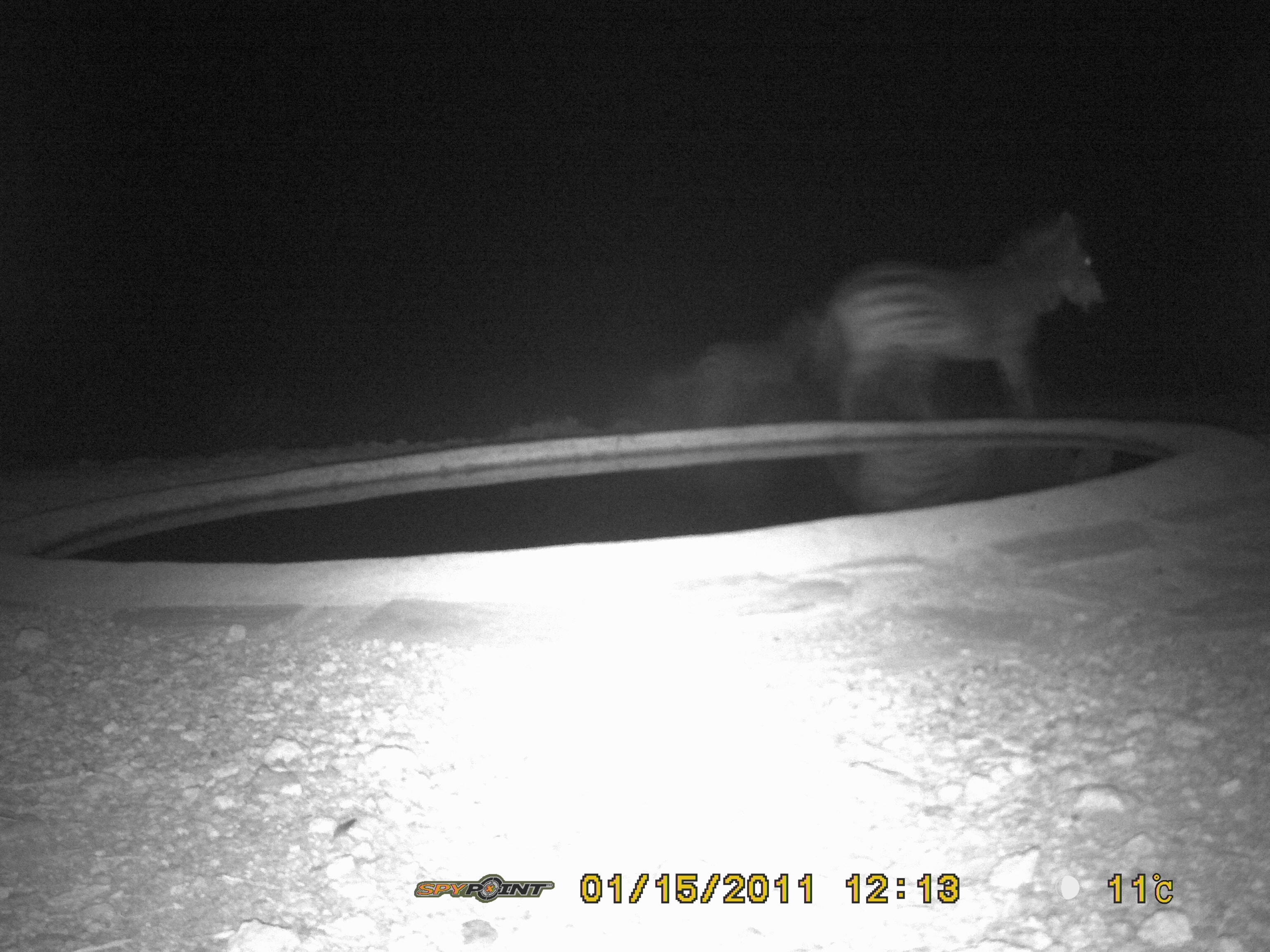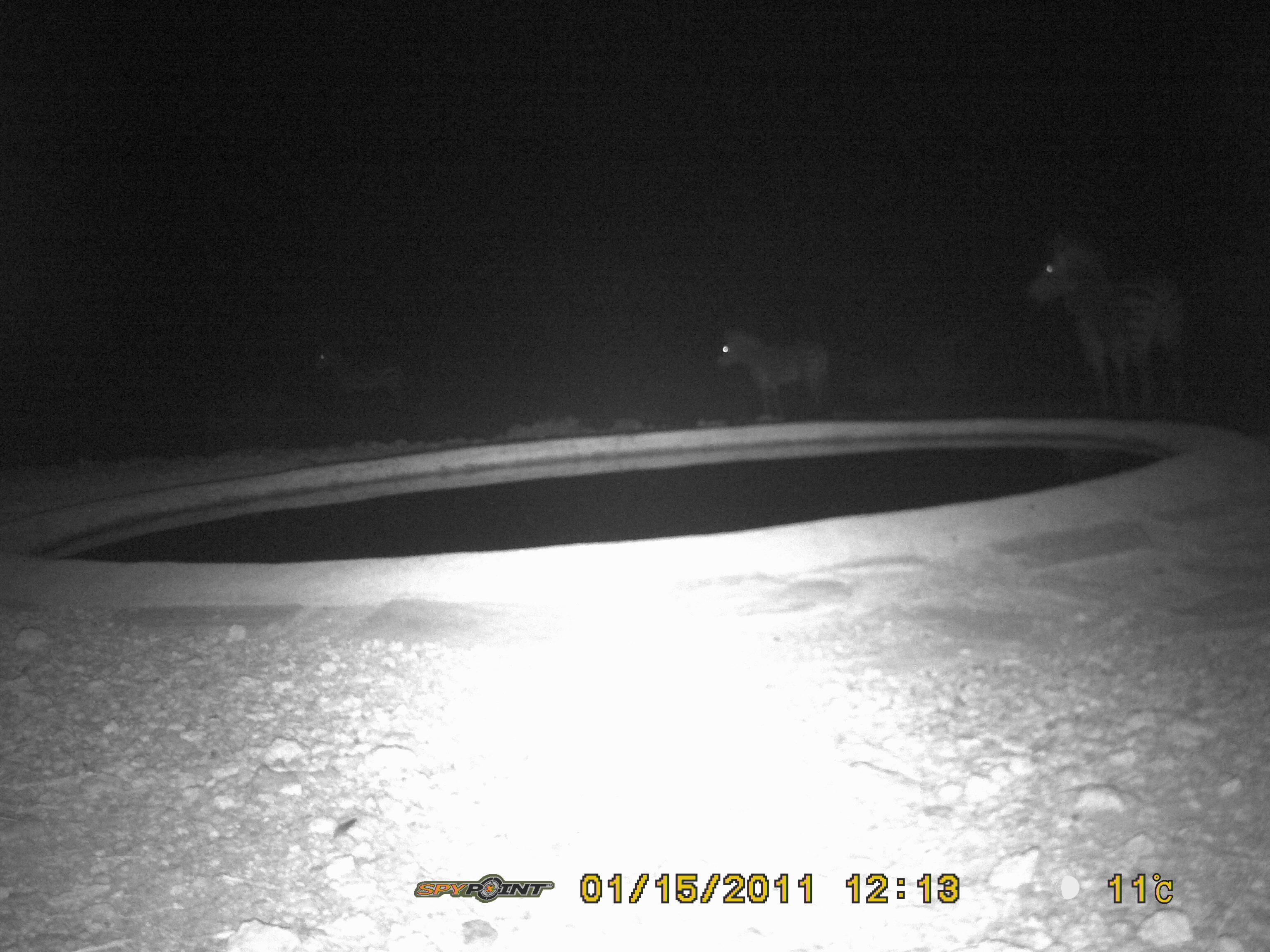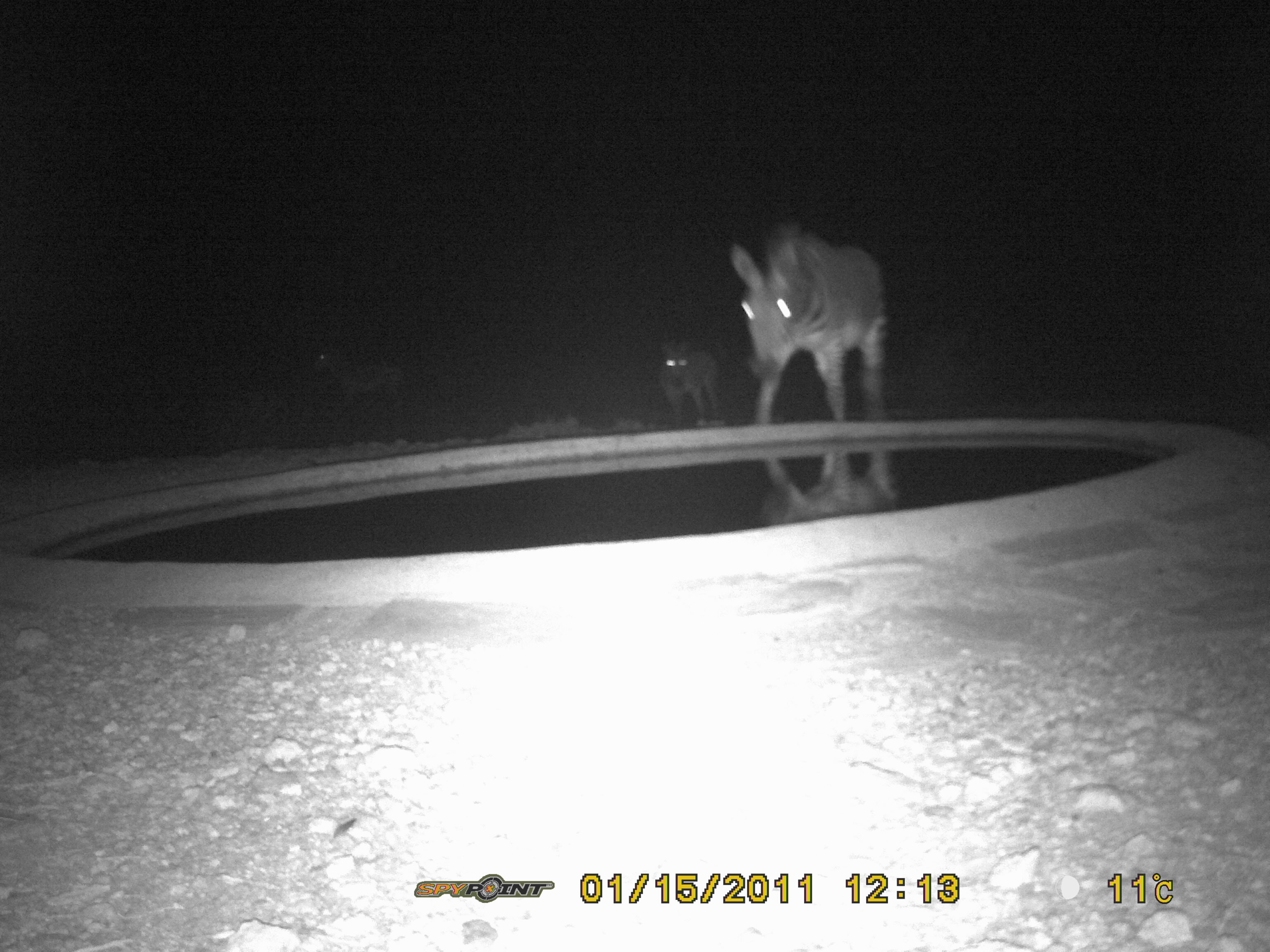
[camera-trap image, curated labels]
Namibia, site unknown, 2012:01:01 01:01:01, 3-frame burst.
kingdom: Animalia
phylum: Chordata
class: Mammalia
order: Perissodactyla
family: Equidae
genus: Equus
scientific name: Equus zebra hartmannae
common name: hartmann's mountain zebra